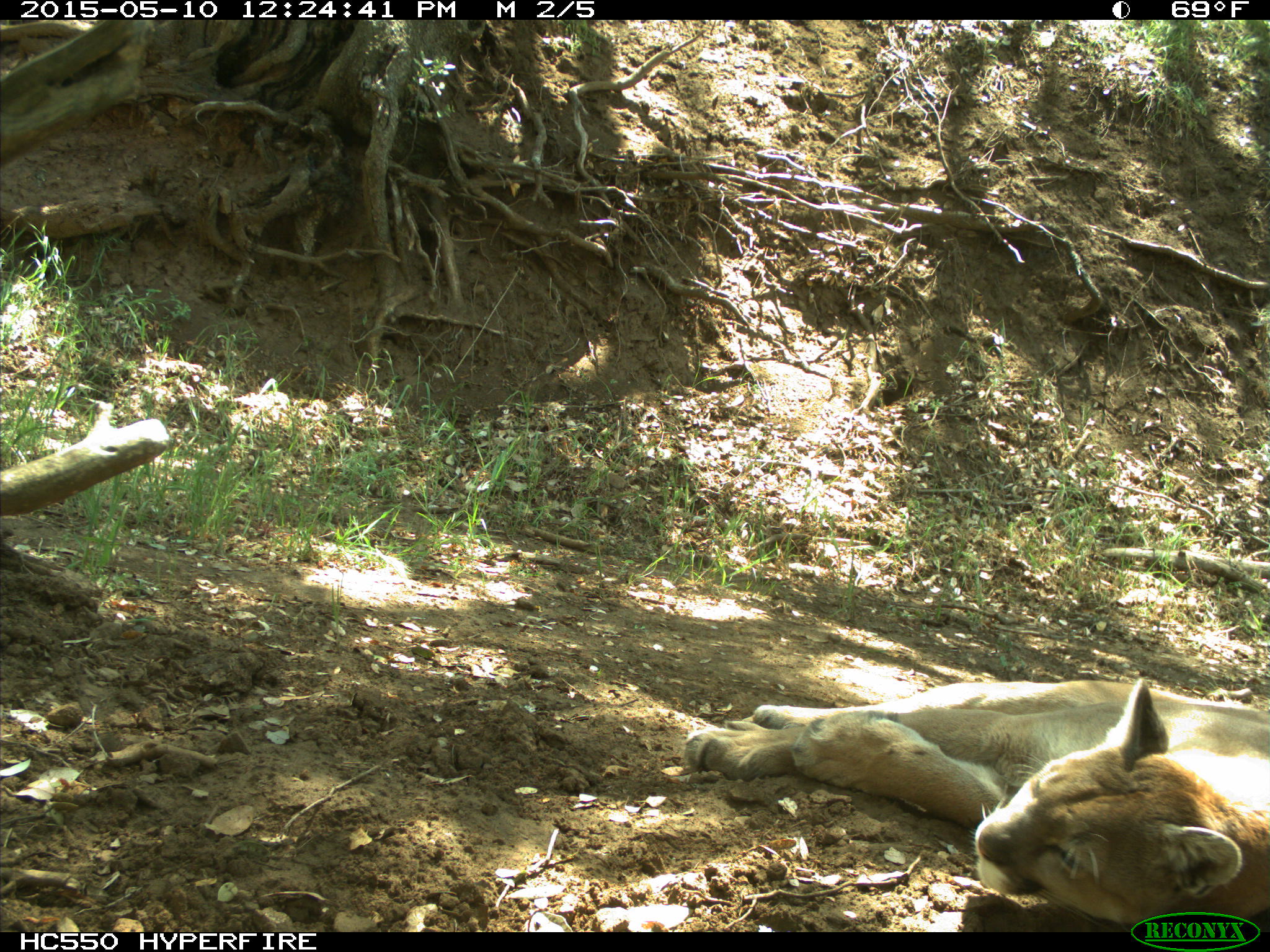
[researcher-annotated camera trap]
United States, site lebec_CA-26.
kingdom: Animalia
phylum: Chordata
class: Mammalia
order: Carnivora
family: Felidae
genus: Puma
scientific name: Puma concolor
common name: mountain lion